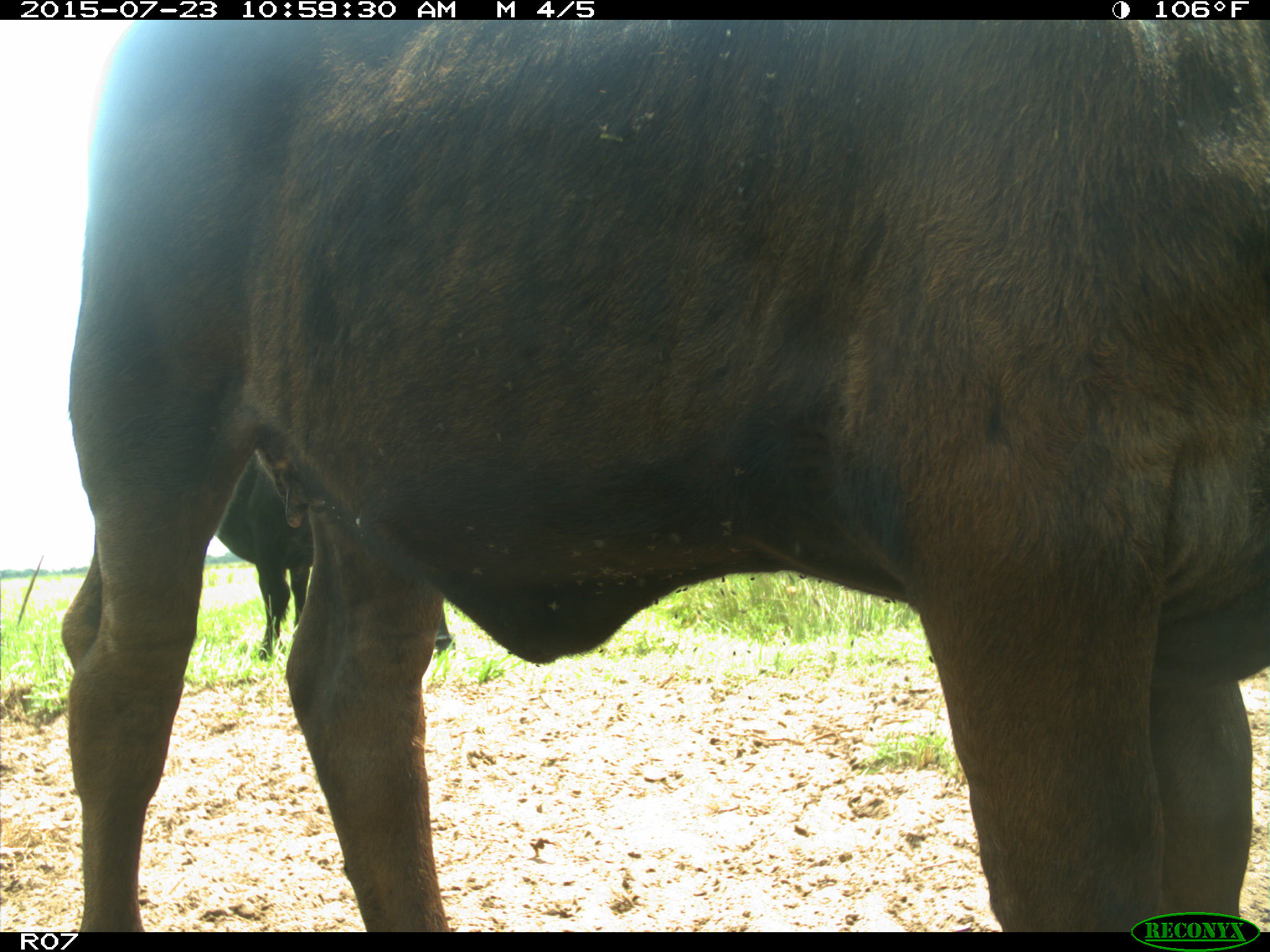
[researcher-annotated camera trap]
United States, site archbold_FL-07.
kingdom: Animalia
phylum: Chordata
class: Mammalia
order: Artiodactyla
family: Bovidae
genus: Bos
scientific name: Bos taurus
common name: domestic cow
Bos taurus (domestic cow).